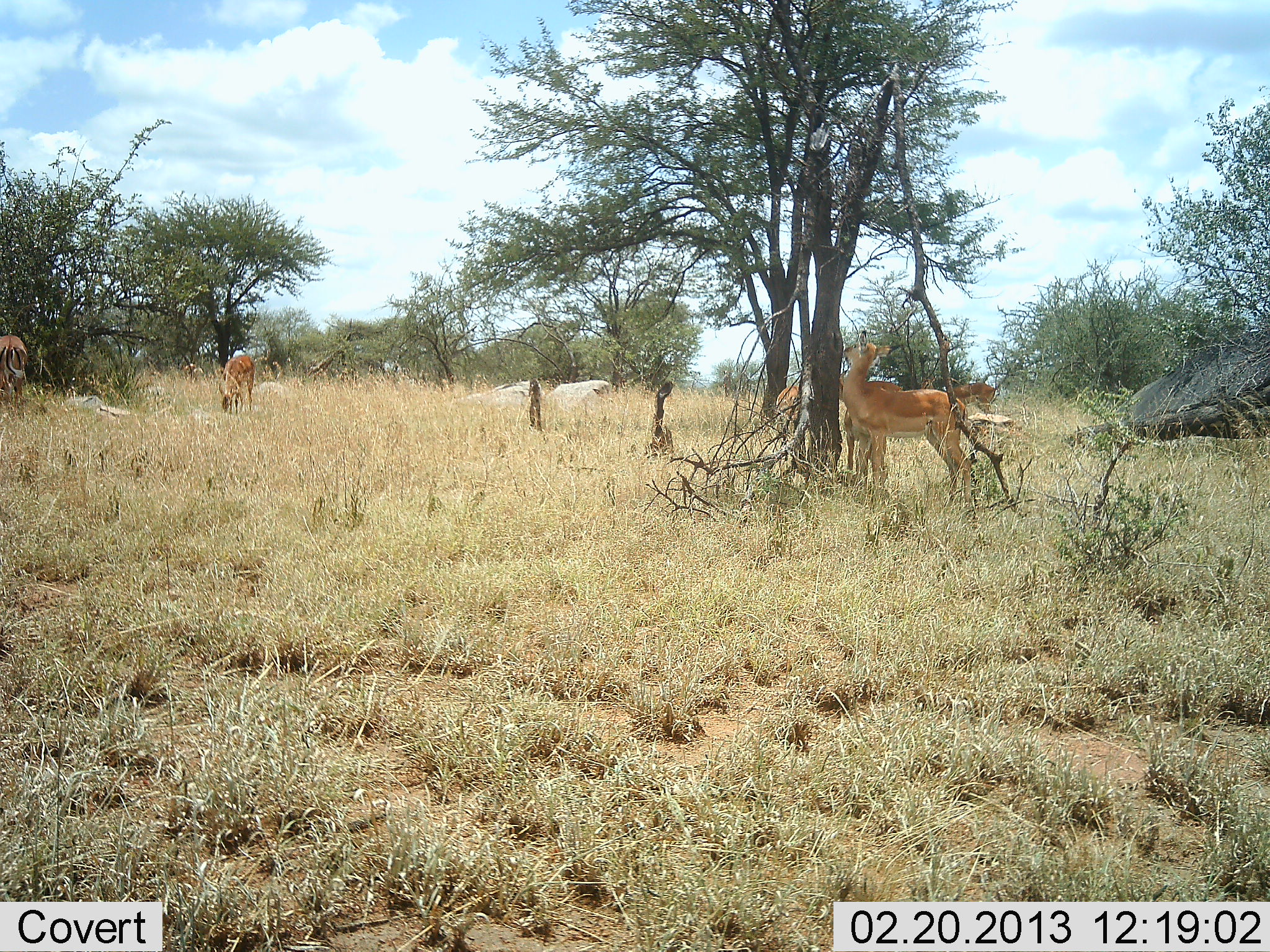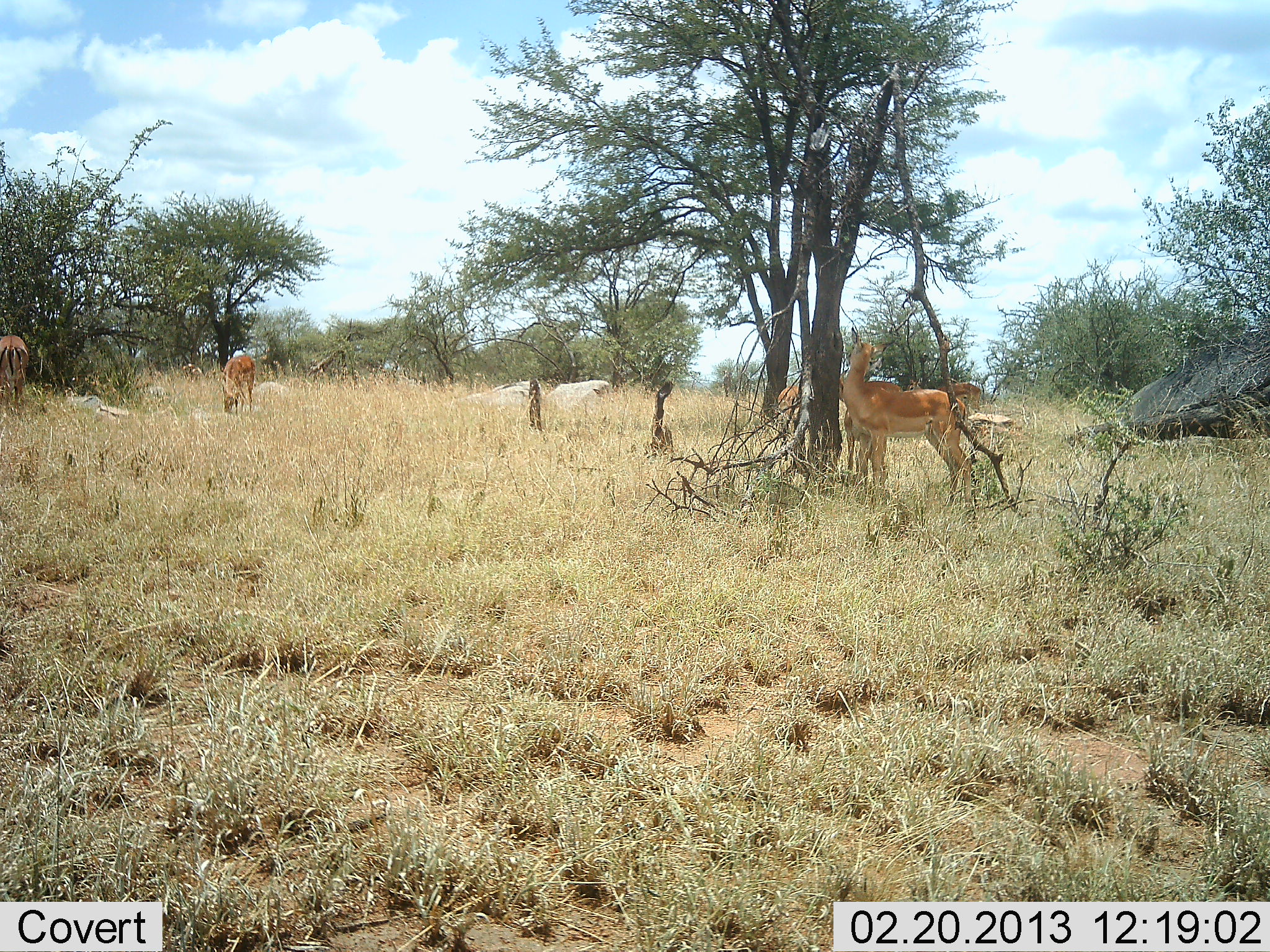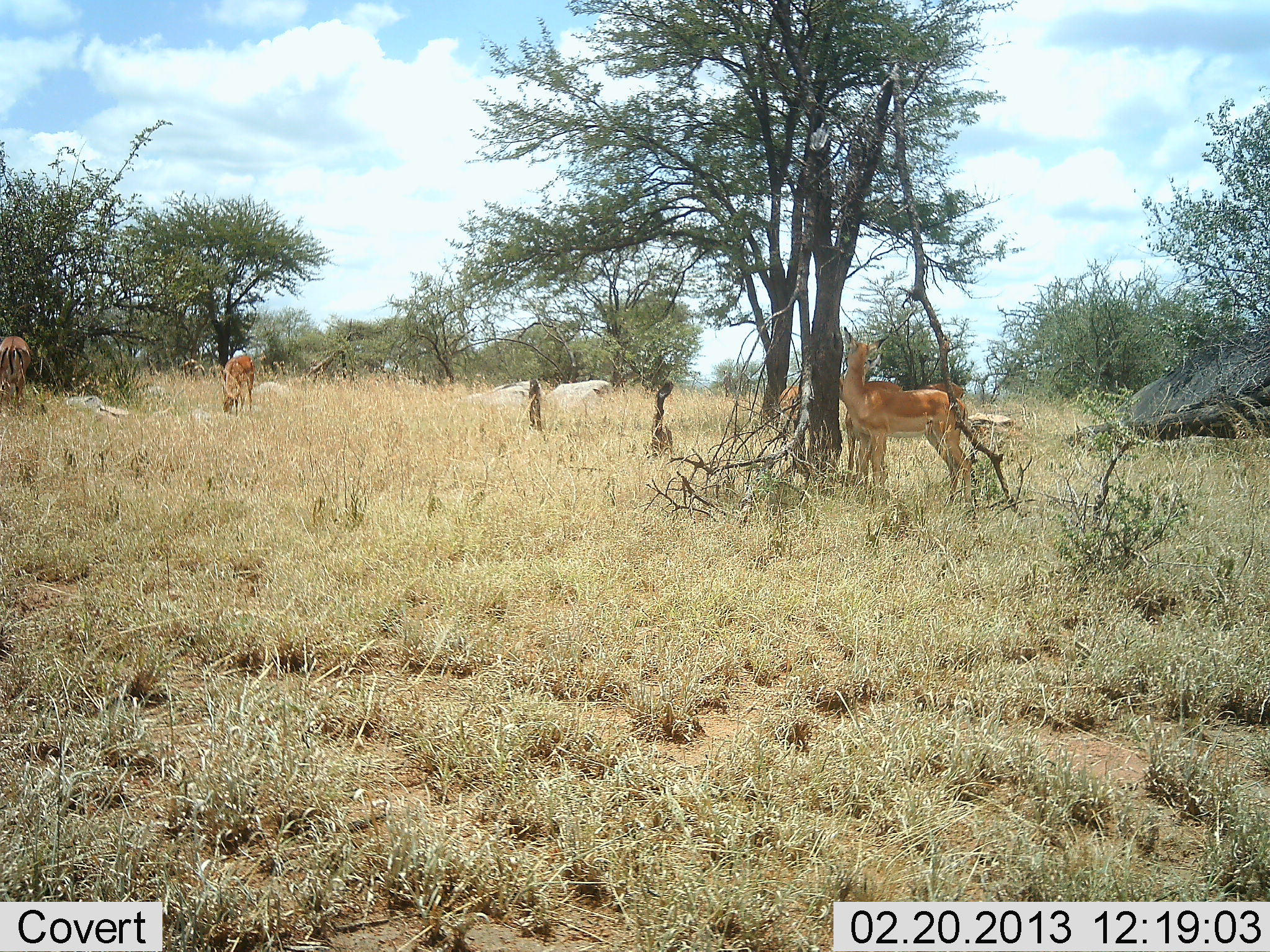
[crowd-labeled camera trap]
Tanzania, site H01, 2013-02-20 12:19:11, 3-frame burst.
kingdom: Animalia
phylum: Chordata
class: Mammalia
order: Artiodactyla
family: Bovidae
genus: Aepyceros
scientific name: Aepyceros melampus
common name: impala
Impala (Aepyceros melampus), count 5. Behavior (volunteer vote fractions): standing 100%, resting 0%, moving 14%, interacting 0%. Young present (vote fraction): 0%. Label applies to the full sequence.